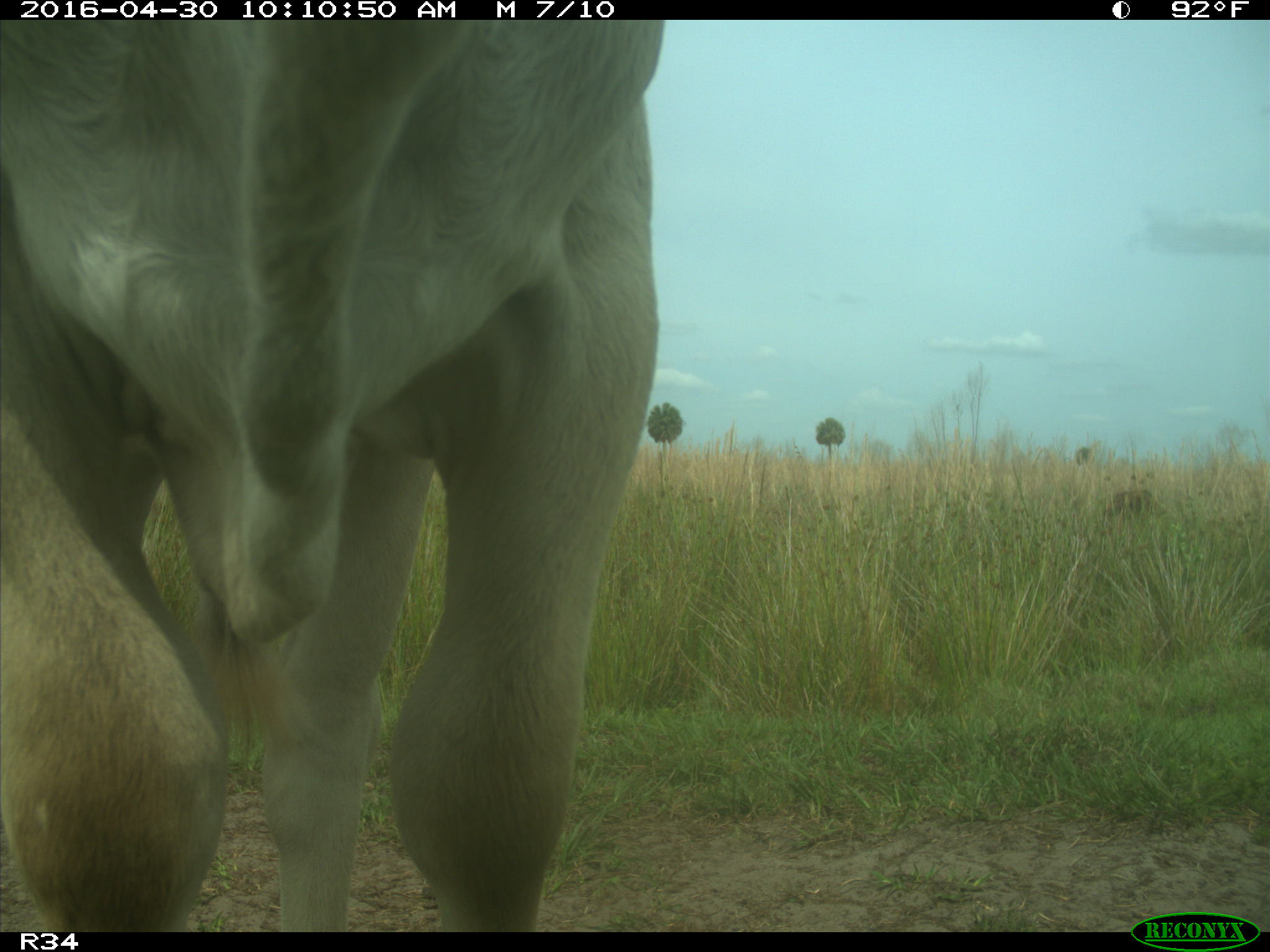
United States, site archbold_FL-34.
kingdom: Animalia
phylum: Chordata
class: Mammalia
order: Artiodactyla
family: Bovidae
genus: Bos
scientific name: Bos taurus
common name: domestic cow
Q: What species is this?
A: Bos taurus (domestic cow).